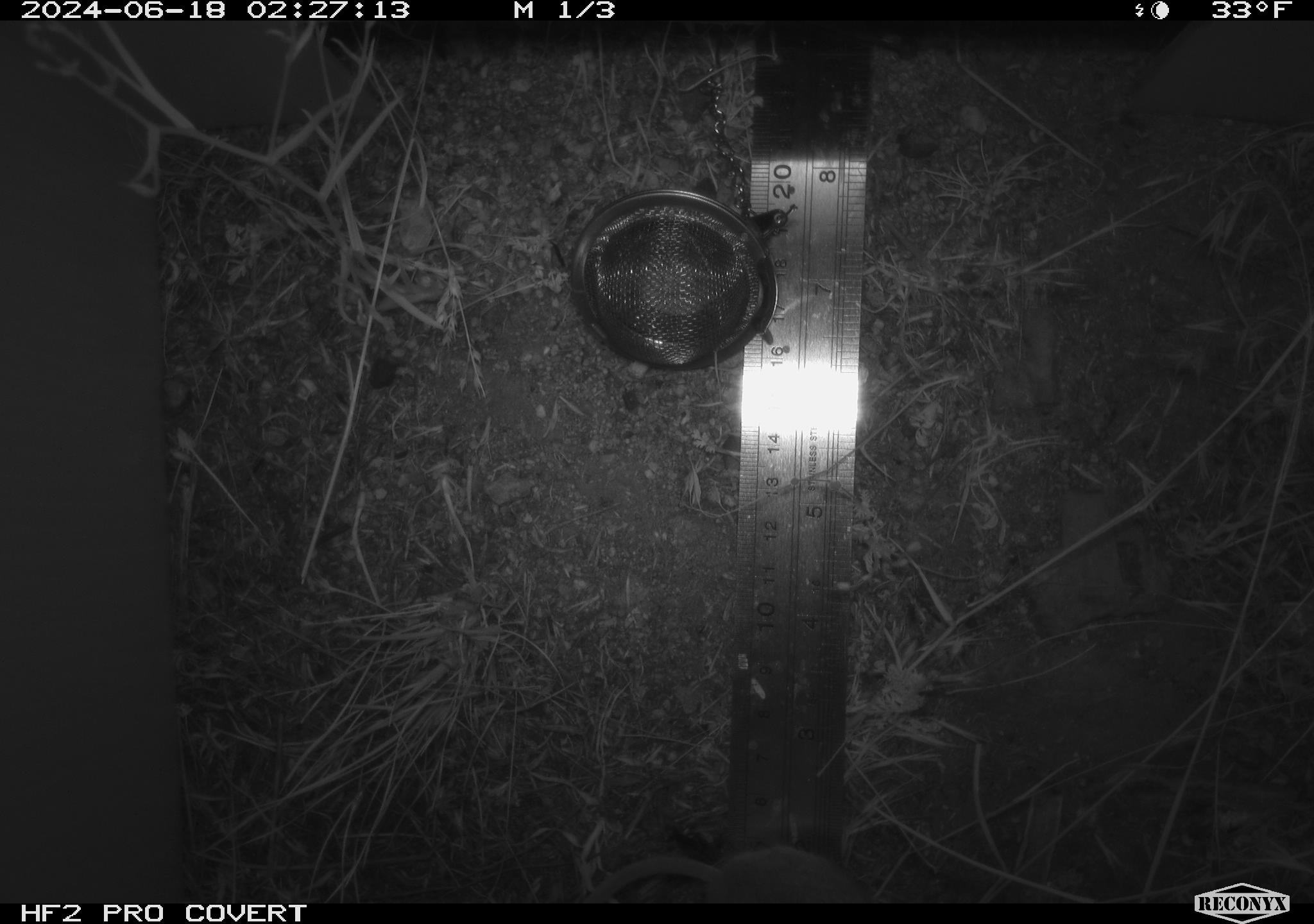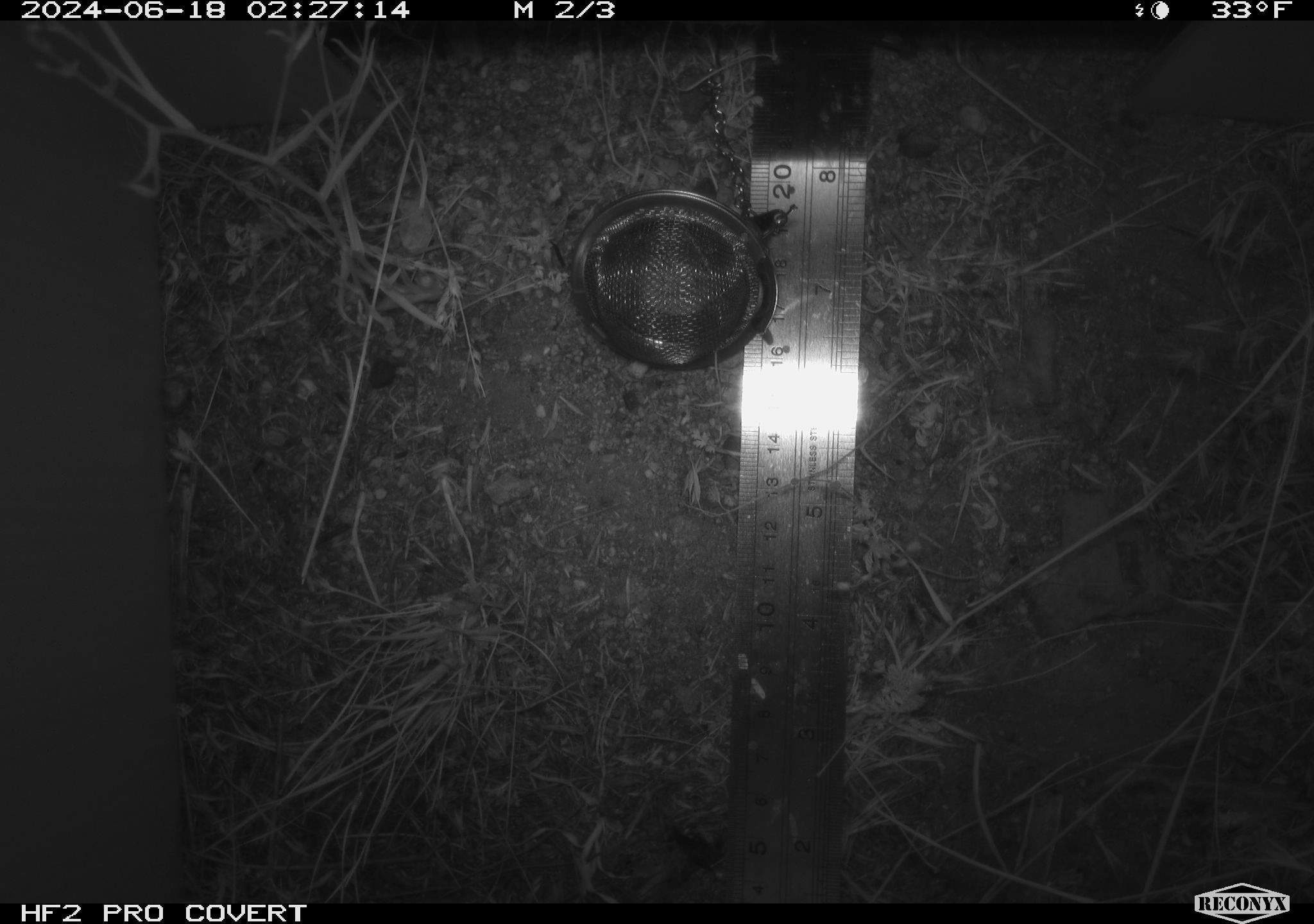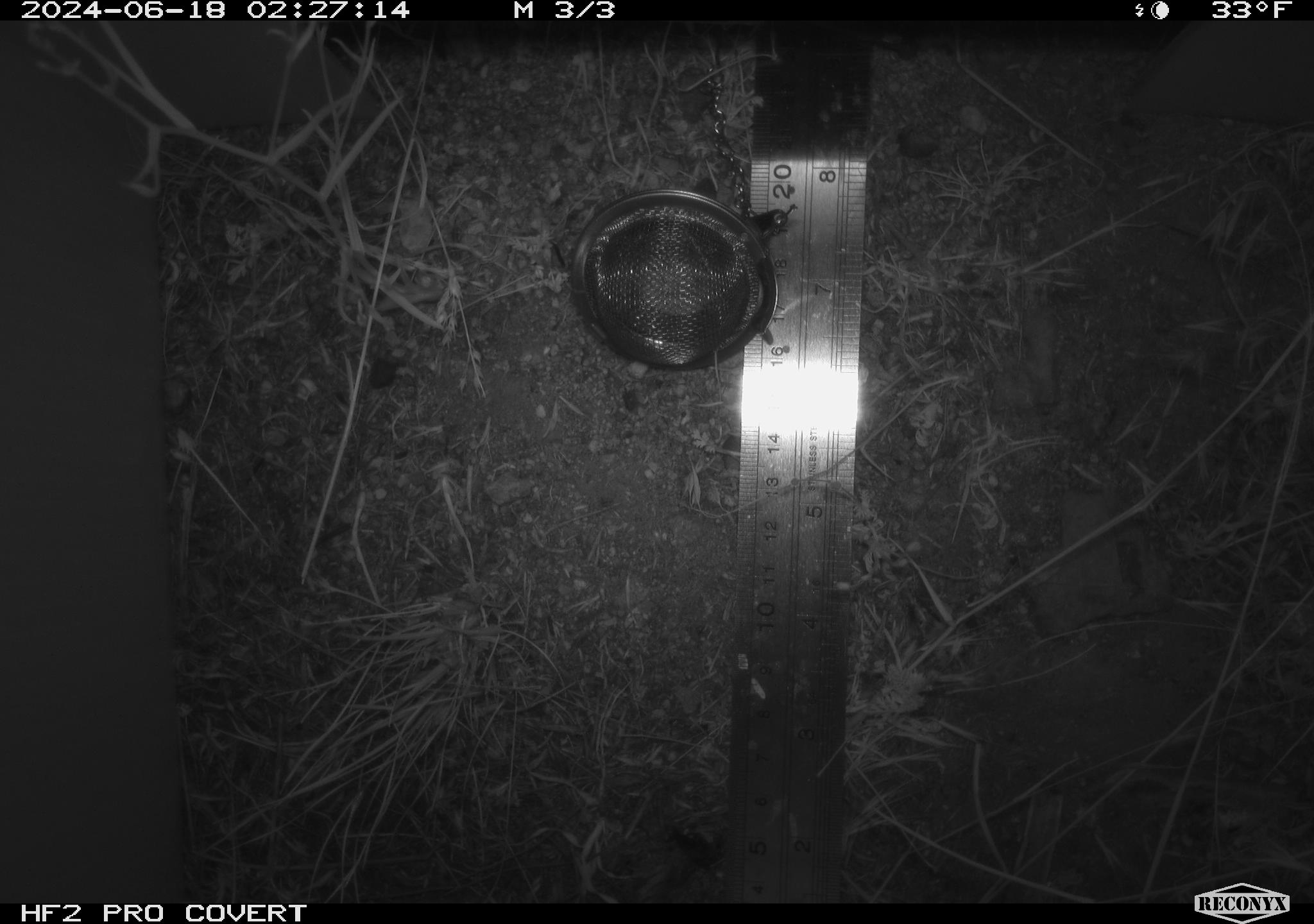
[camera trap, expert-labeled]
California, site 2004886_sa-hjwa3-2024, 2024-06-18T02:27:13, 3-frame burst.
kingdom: Animalia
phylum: Chordata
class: Mammalia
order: Rodentia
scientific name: Rodentia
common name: rodent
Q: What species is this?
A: Rodent (Rodentia).